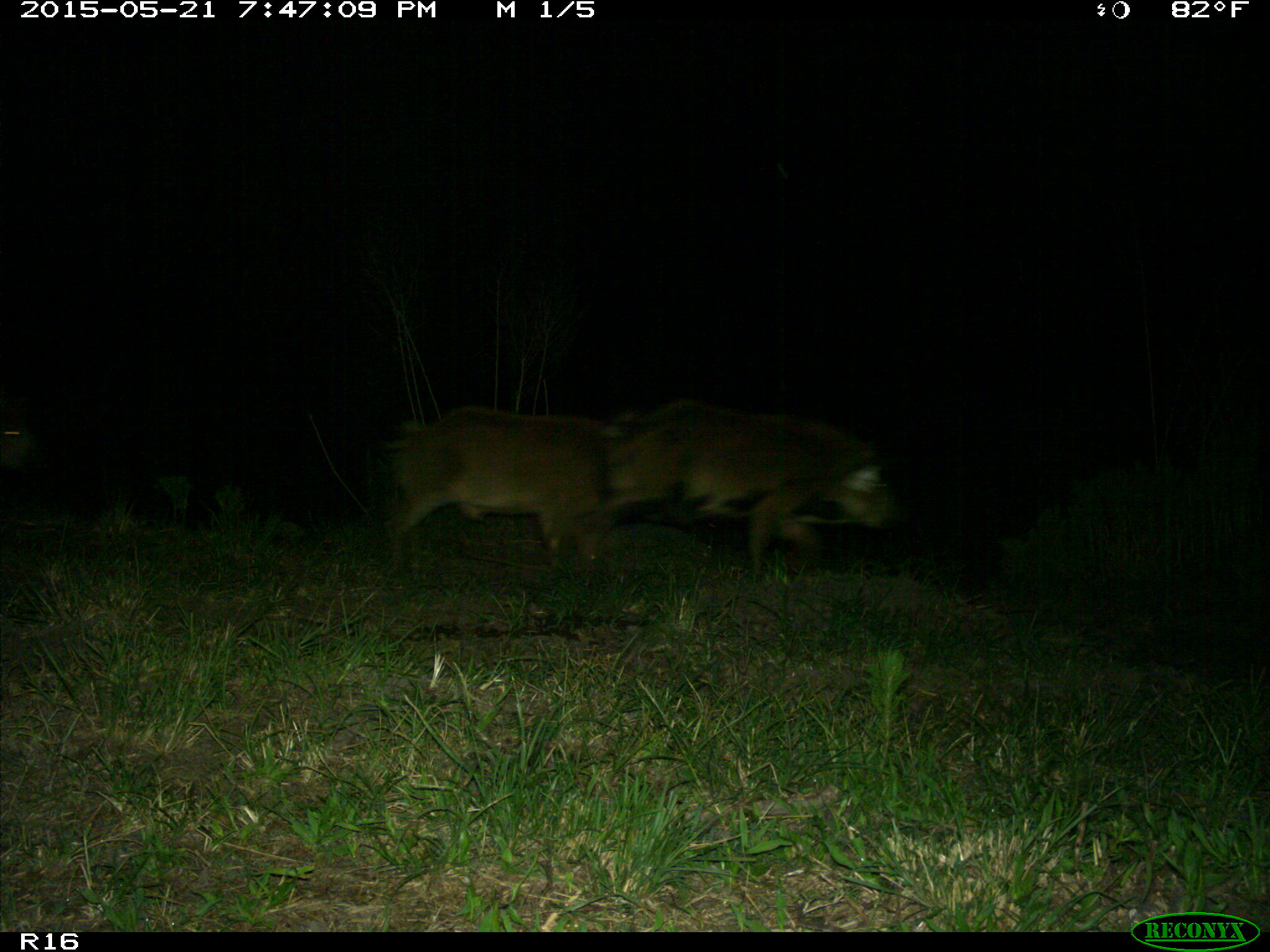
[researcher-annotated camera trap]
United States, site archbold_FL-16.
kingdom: Animalia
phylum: Chordata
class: Mammalia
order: Artiodactyla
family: Suidae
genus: Sus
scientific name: Sus scrofa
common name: wild boar